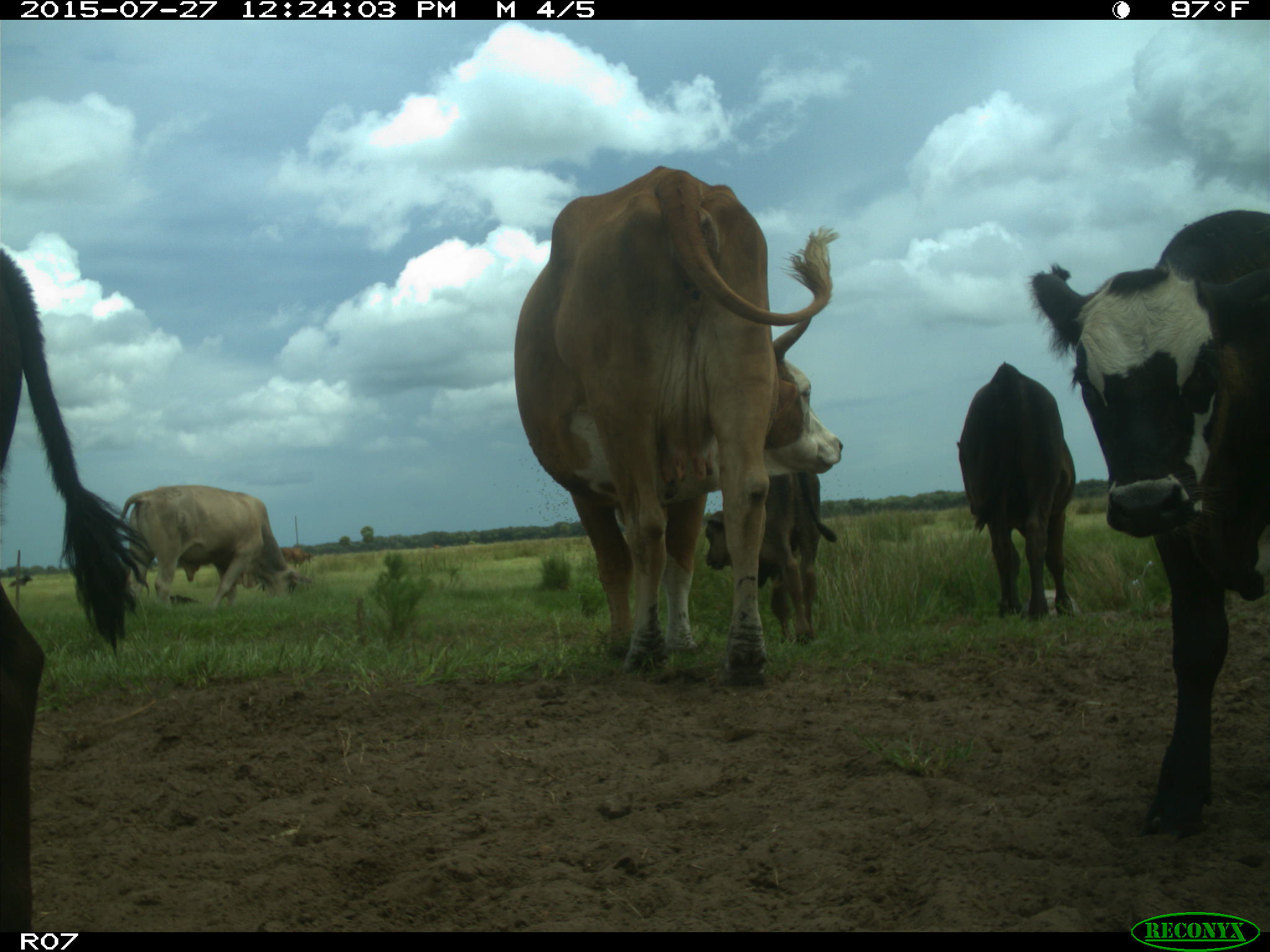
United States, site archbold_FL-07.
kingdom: Animalia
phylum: Chordata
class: Mammalia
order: Artiodactyla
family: Bovidae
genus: Bos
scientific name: Bos taurus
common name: domestic cow